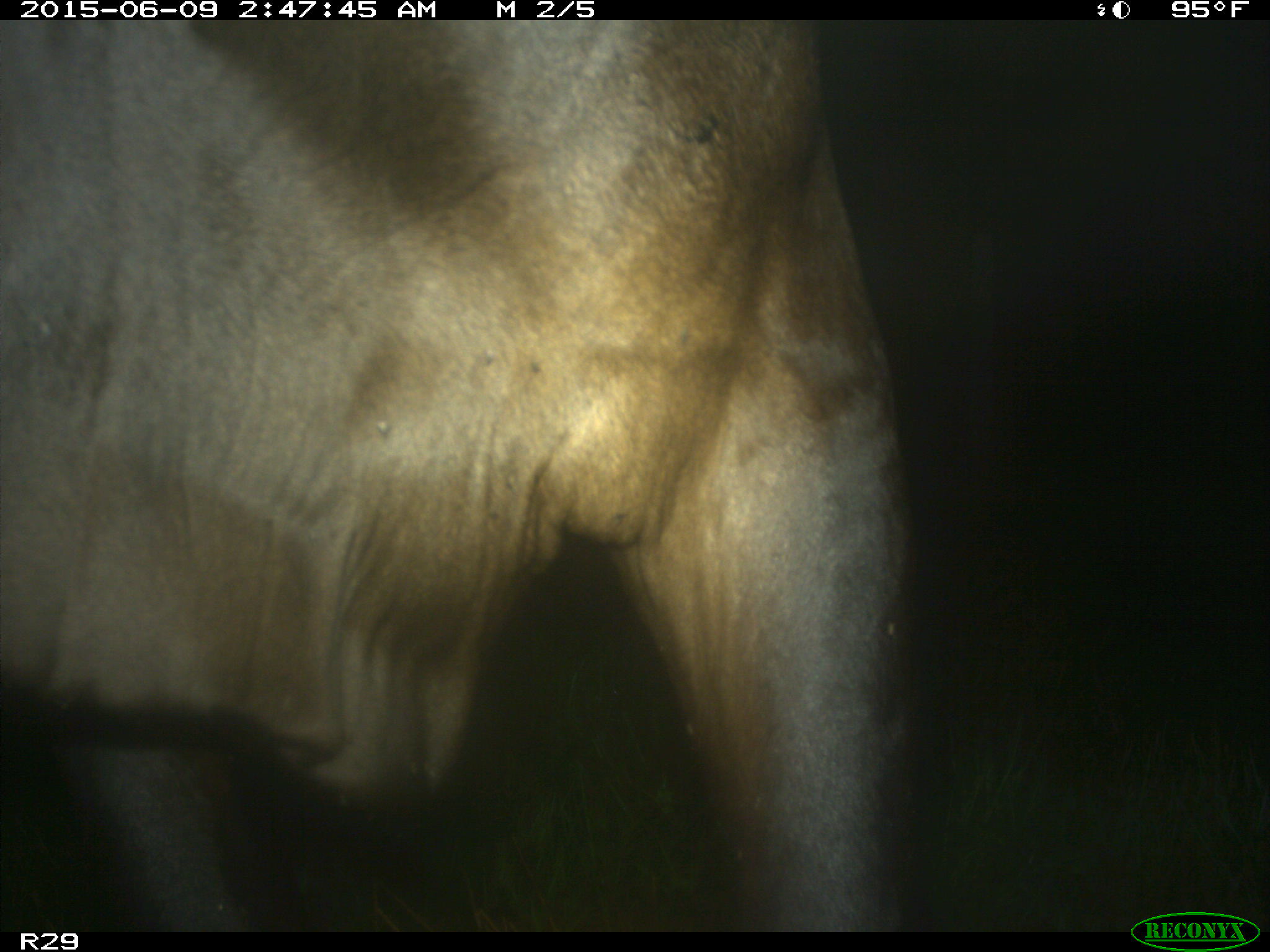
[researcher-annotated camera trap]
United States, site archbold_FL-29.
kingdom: Animalia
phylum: Chordata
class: Mammalia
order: Artiodactyla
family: Bovidae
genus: Bos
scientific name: Bos taurus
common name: domestic cow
Bos taurus (domestic cow).